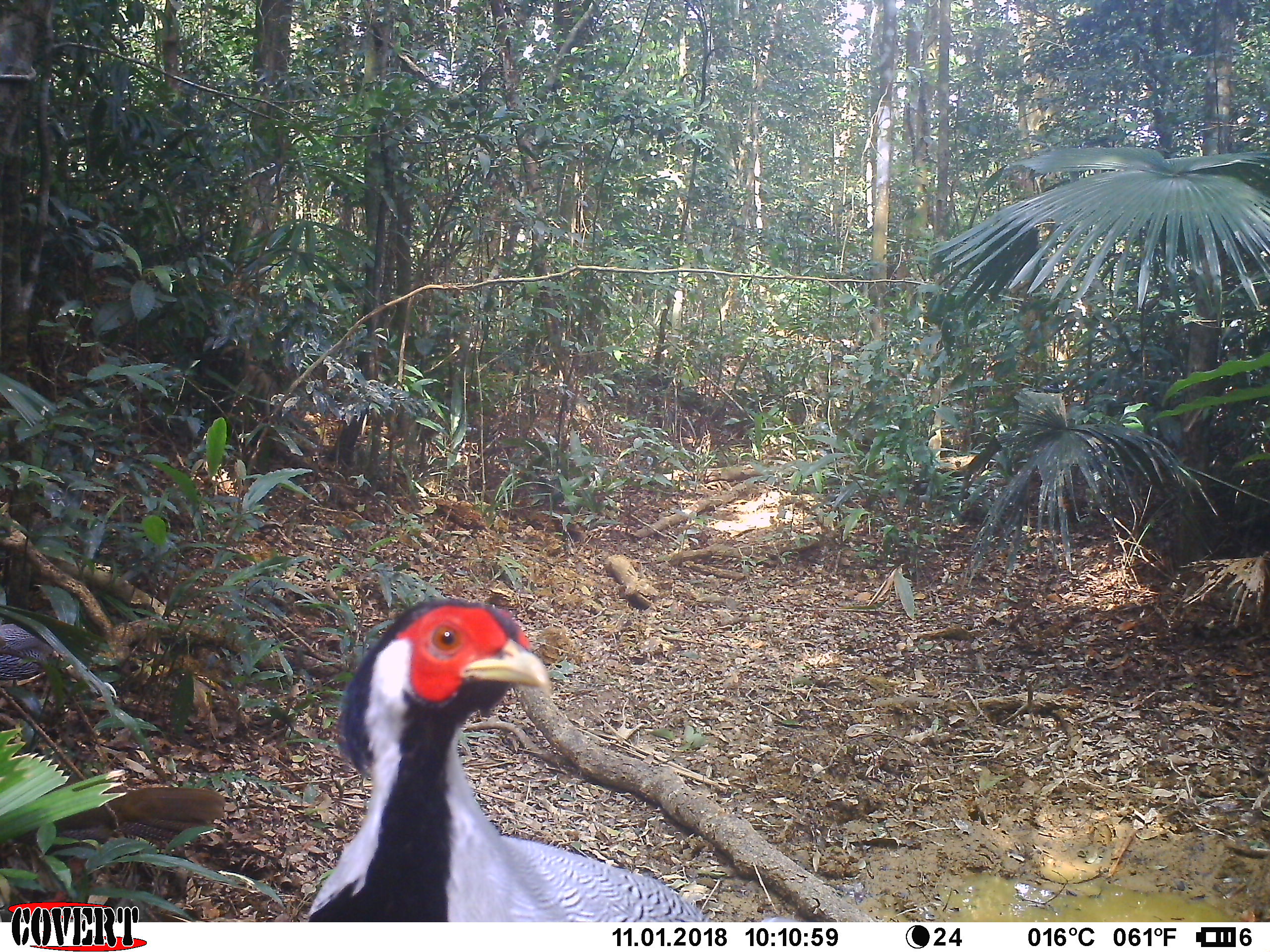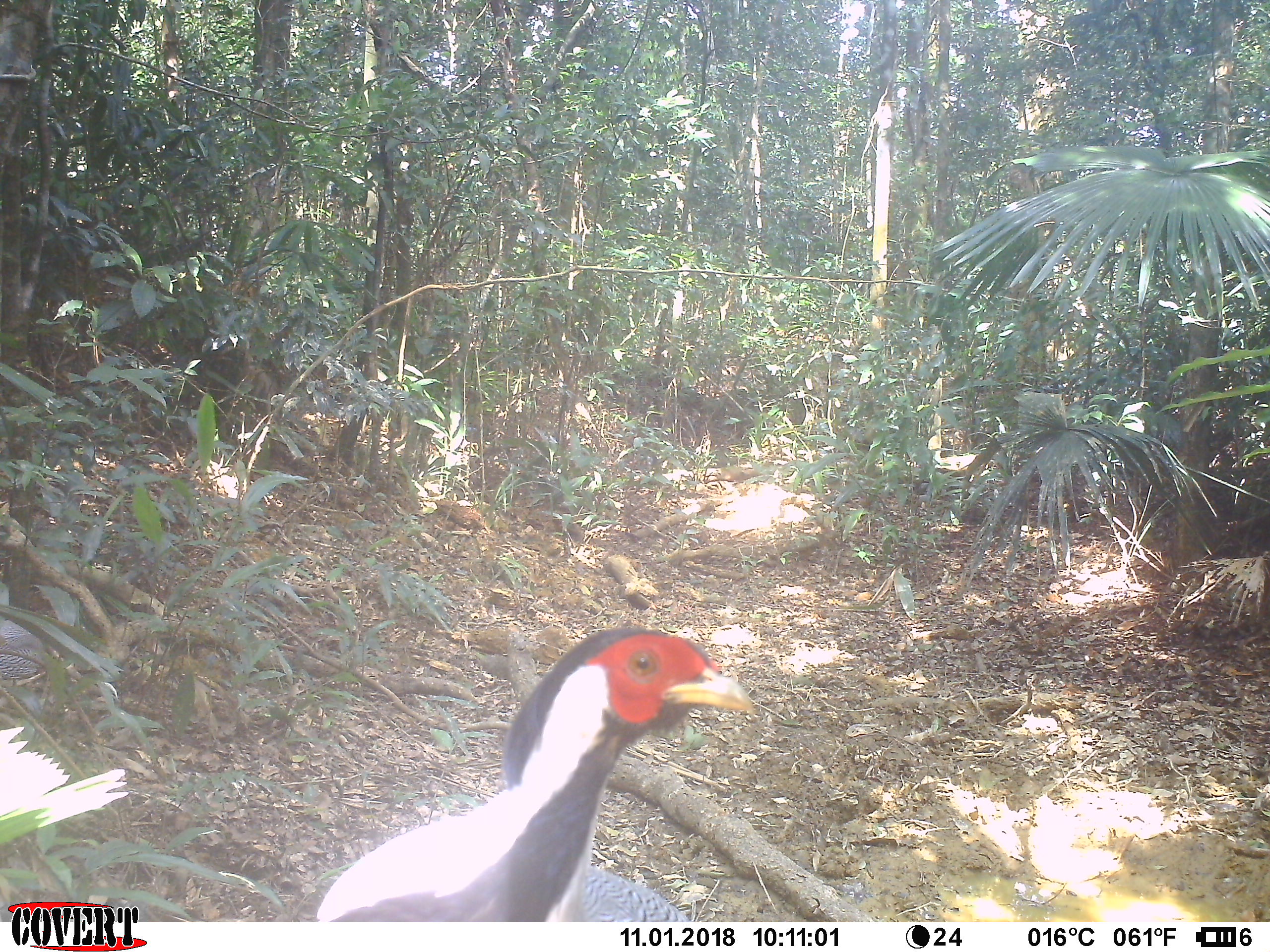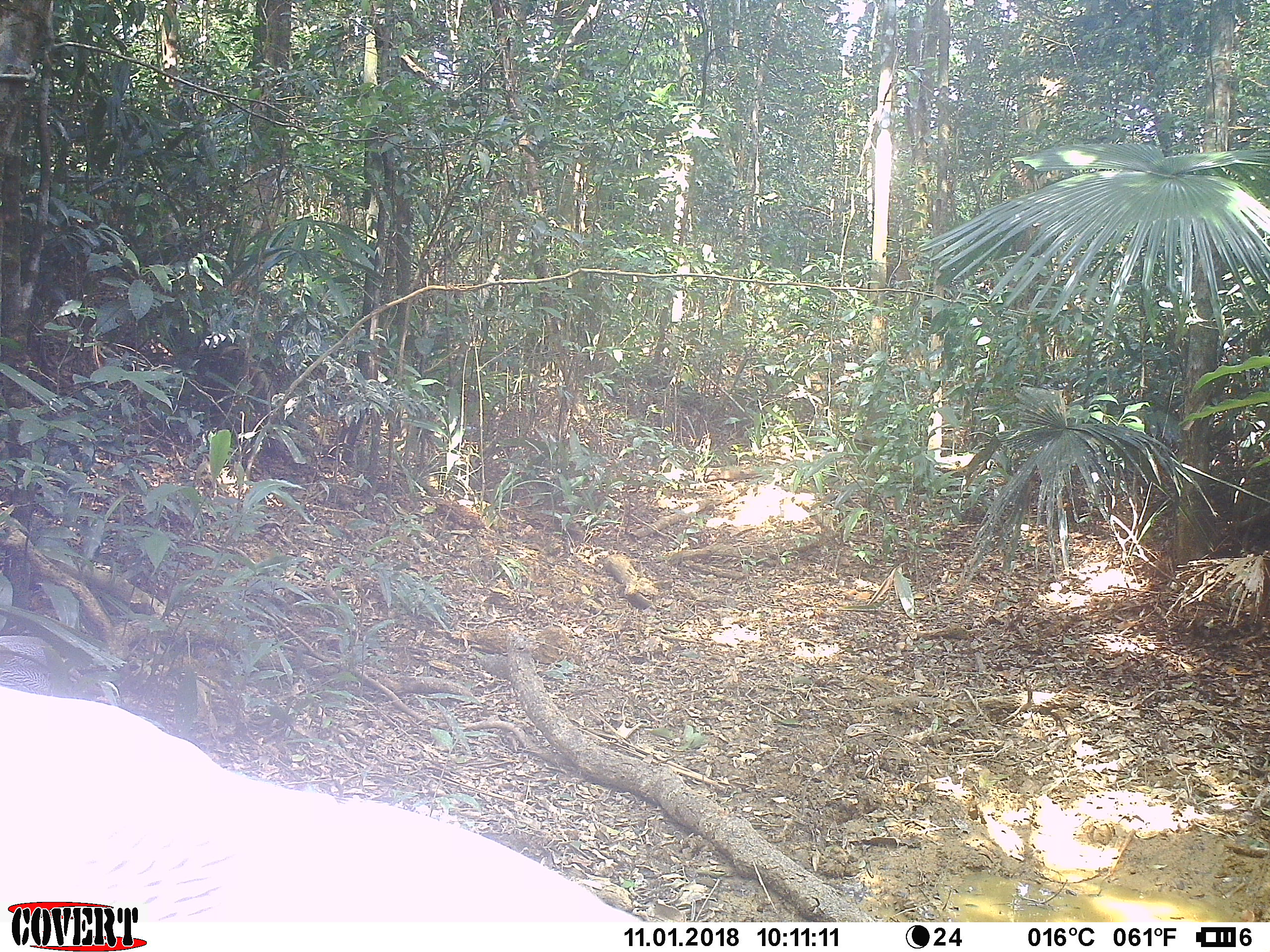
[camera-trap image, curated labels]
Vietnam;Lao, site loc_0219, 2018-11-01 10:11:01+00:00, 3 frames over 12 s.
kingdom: Animalia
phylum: Chordata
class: Aves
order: Galliformes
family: Phasianidae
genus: Lophura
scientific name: Lophura nycthemera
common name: silver pheasant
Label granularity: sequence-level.